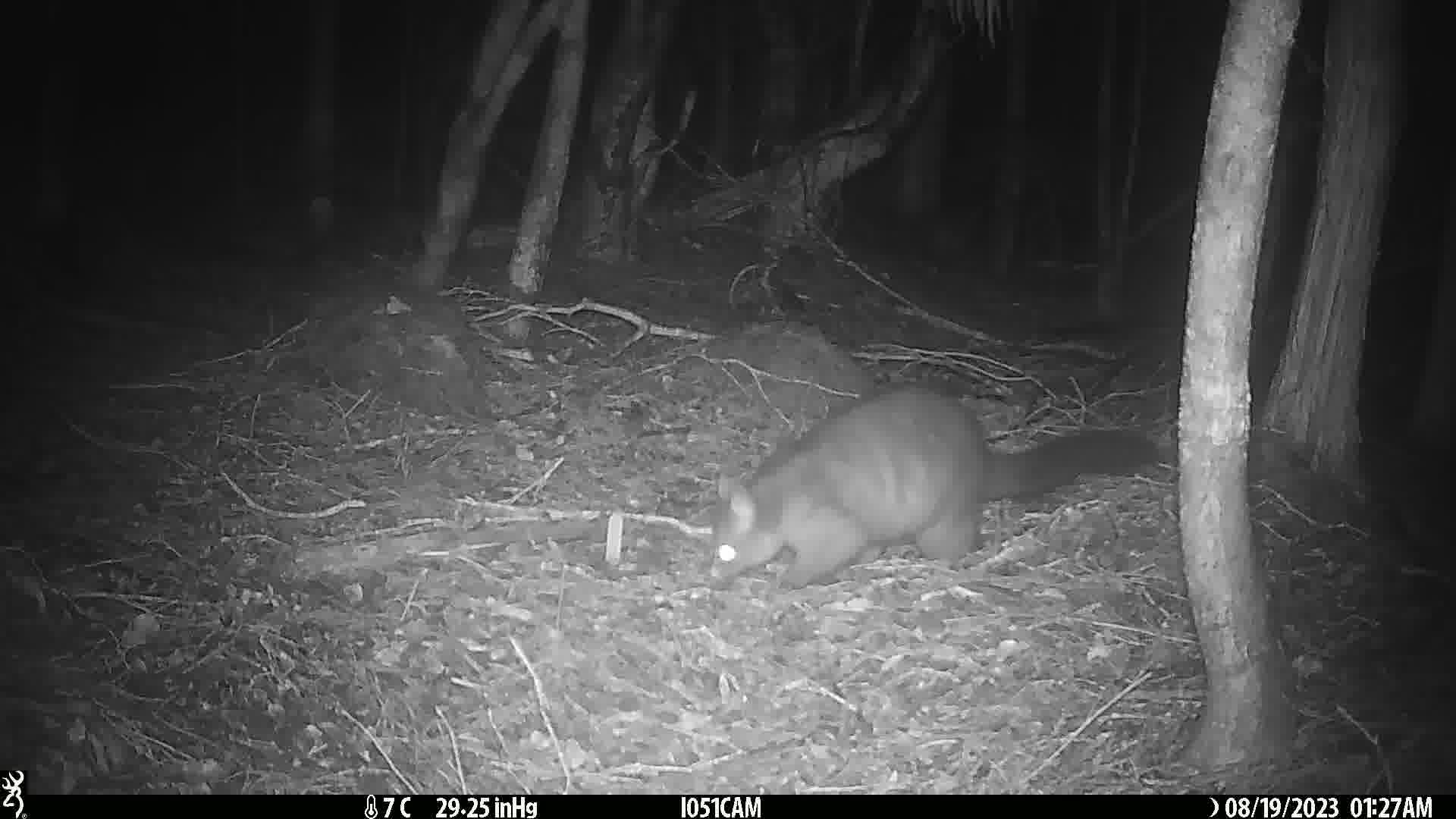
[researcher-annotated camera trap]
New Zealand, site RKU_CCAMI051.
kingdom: Animalia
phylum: Chordata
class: Mammalia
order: Diprotodontia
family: Phalangeridae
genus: Trichosurus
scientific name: Trichosurus vulpecula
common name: common brushtail possum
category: possum